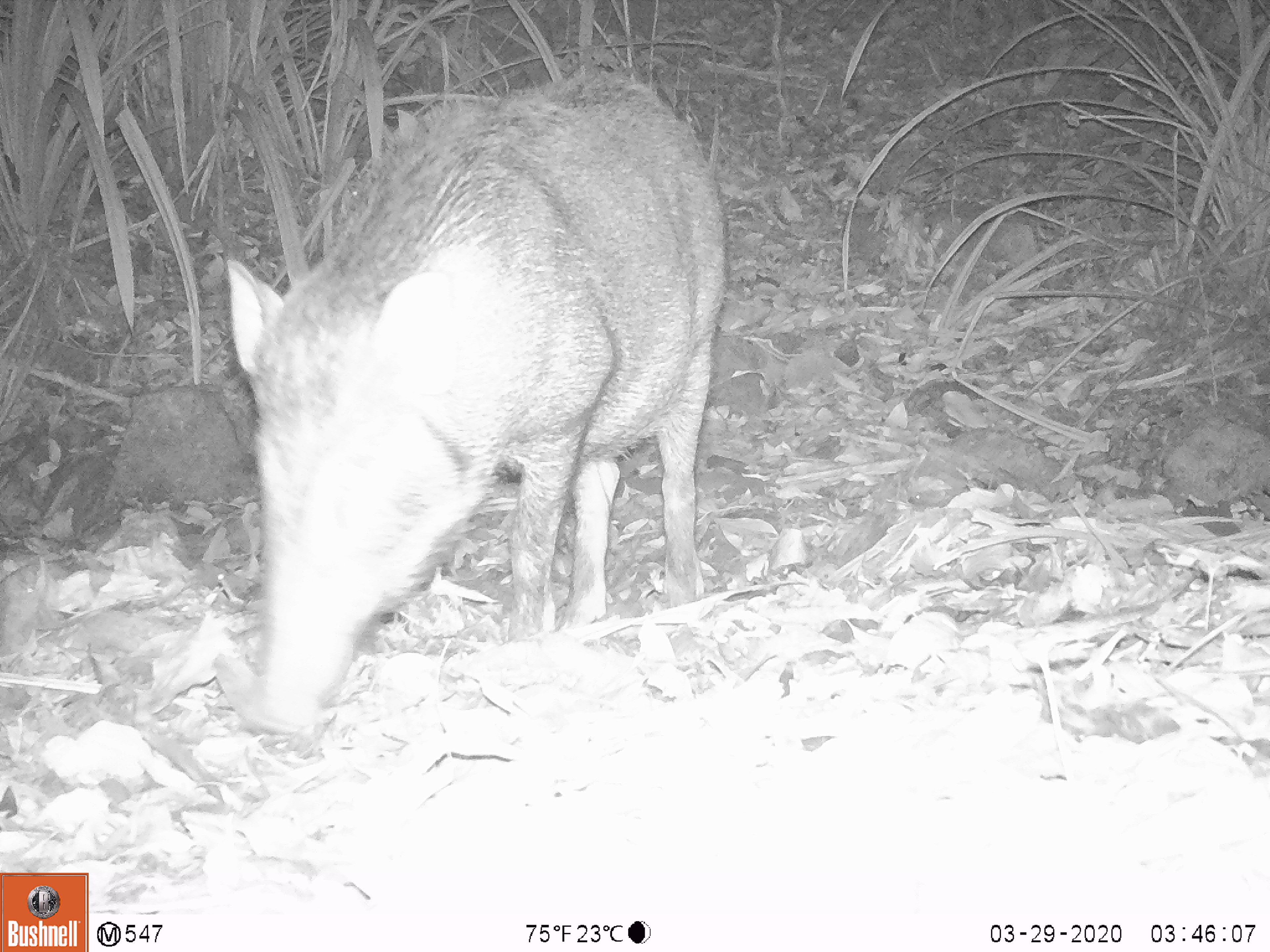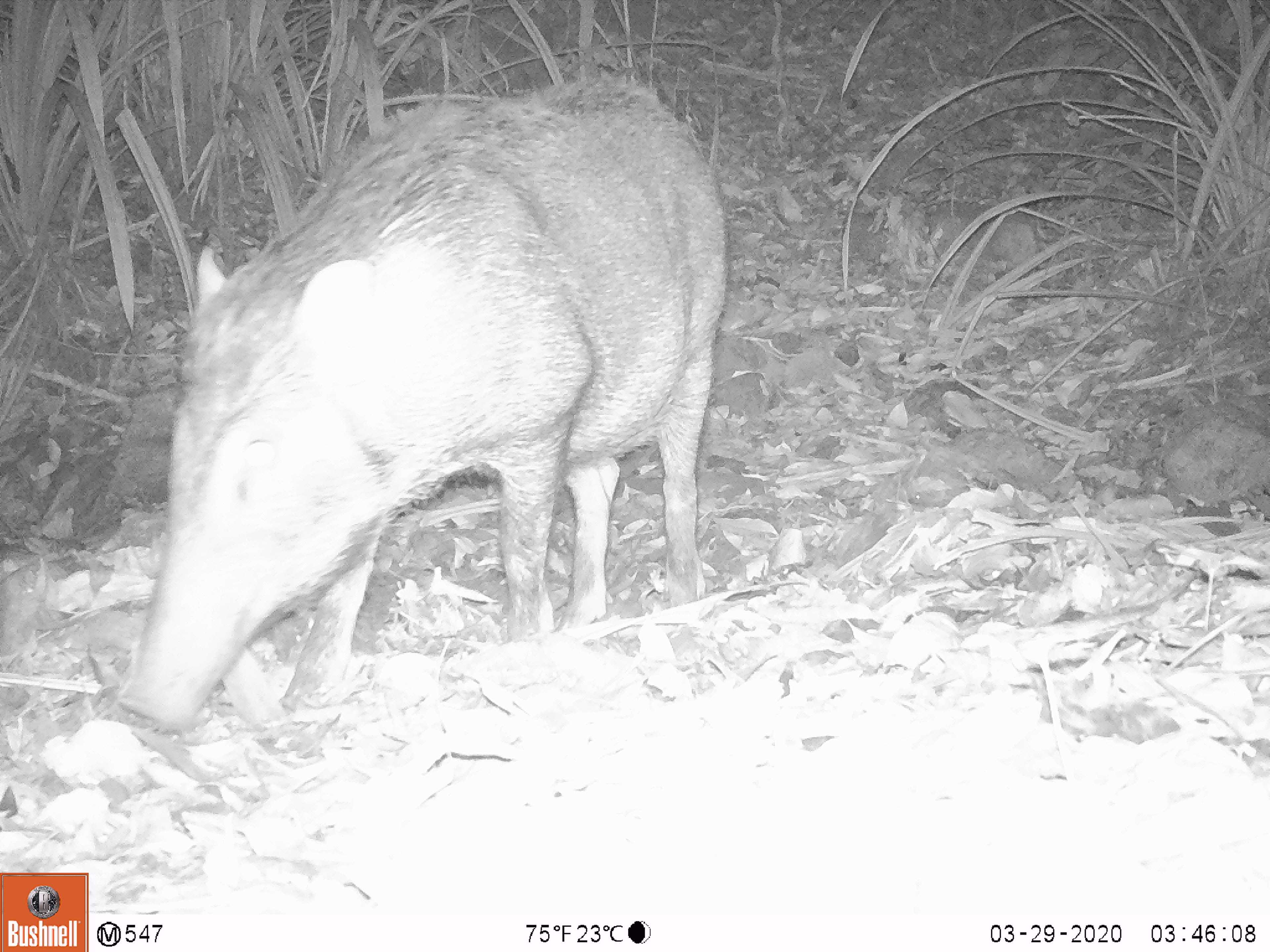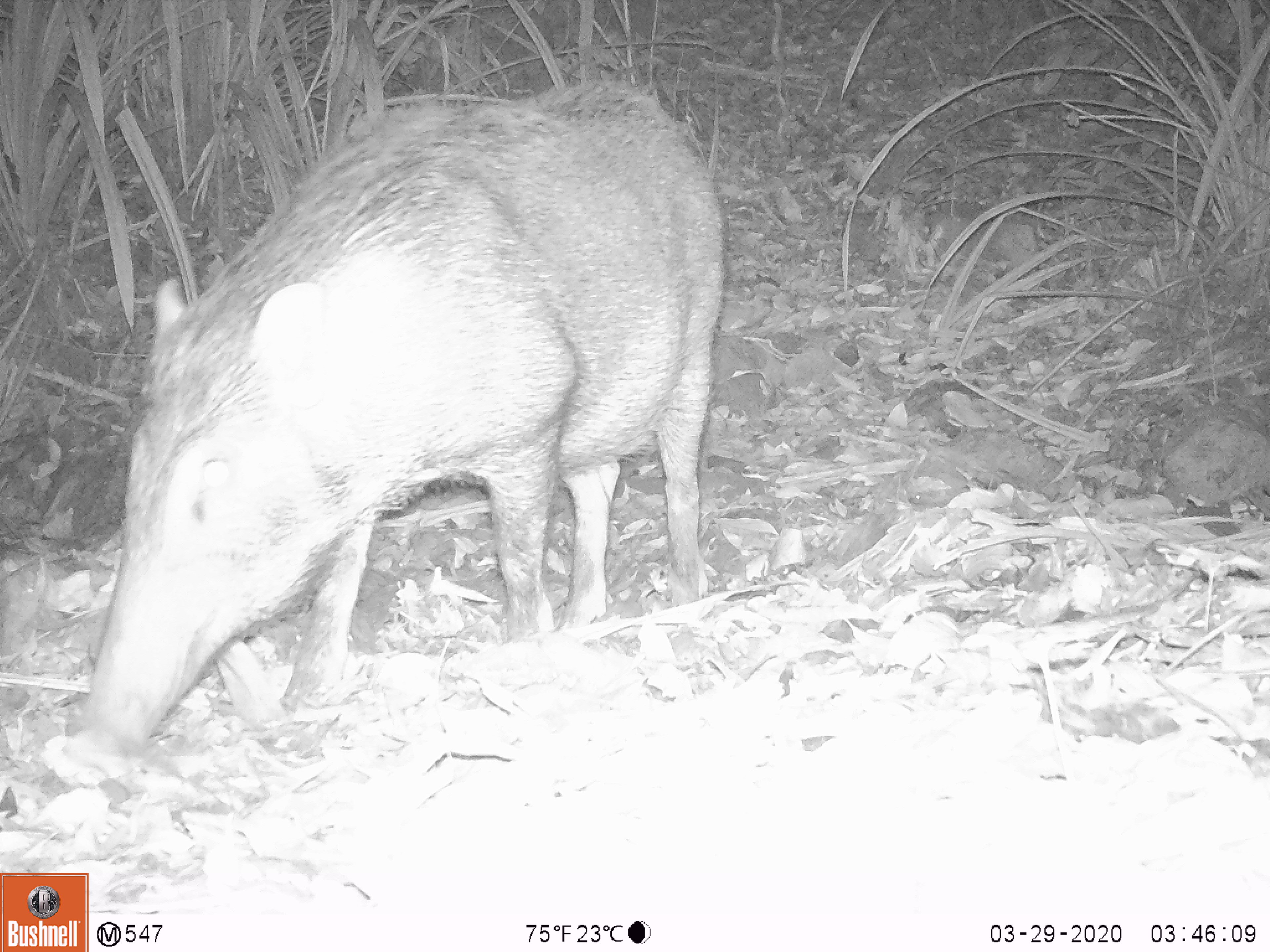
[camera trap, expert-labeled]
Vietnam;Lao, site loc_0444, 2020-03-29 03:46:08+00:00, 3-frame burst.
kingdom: Animalia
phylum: Chordata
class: Mammalia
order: Artiodactyla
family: Suidae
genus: Sus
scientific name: Sus scrofa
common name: eurasian wild pig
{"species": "eurasian wild pig (Sus scrofa)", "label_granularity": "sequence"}